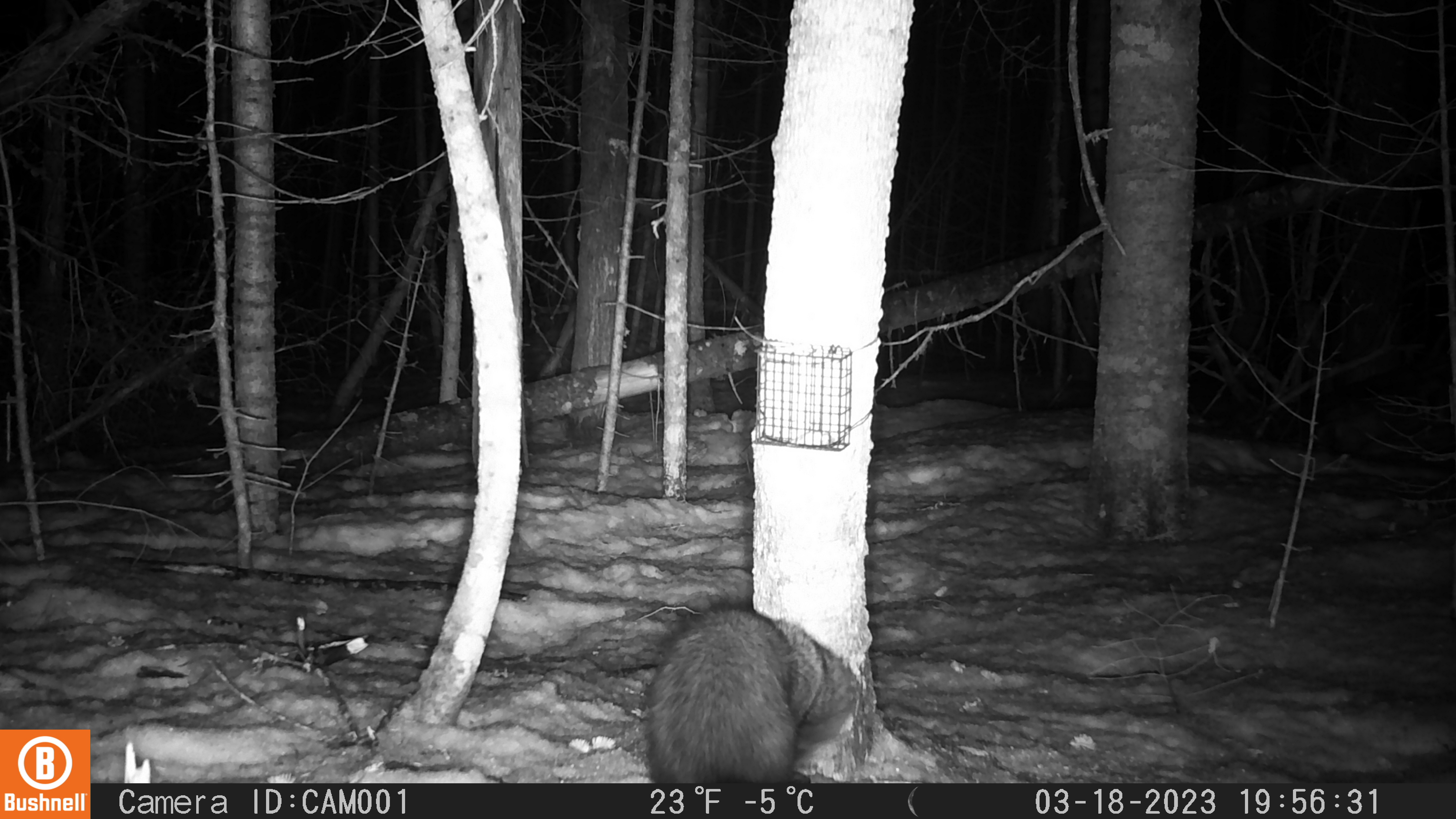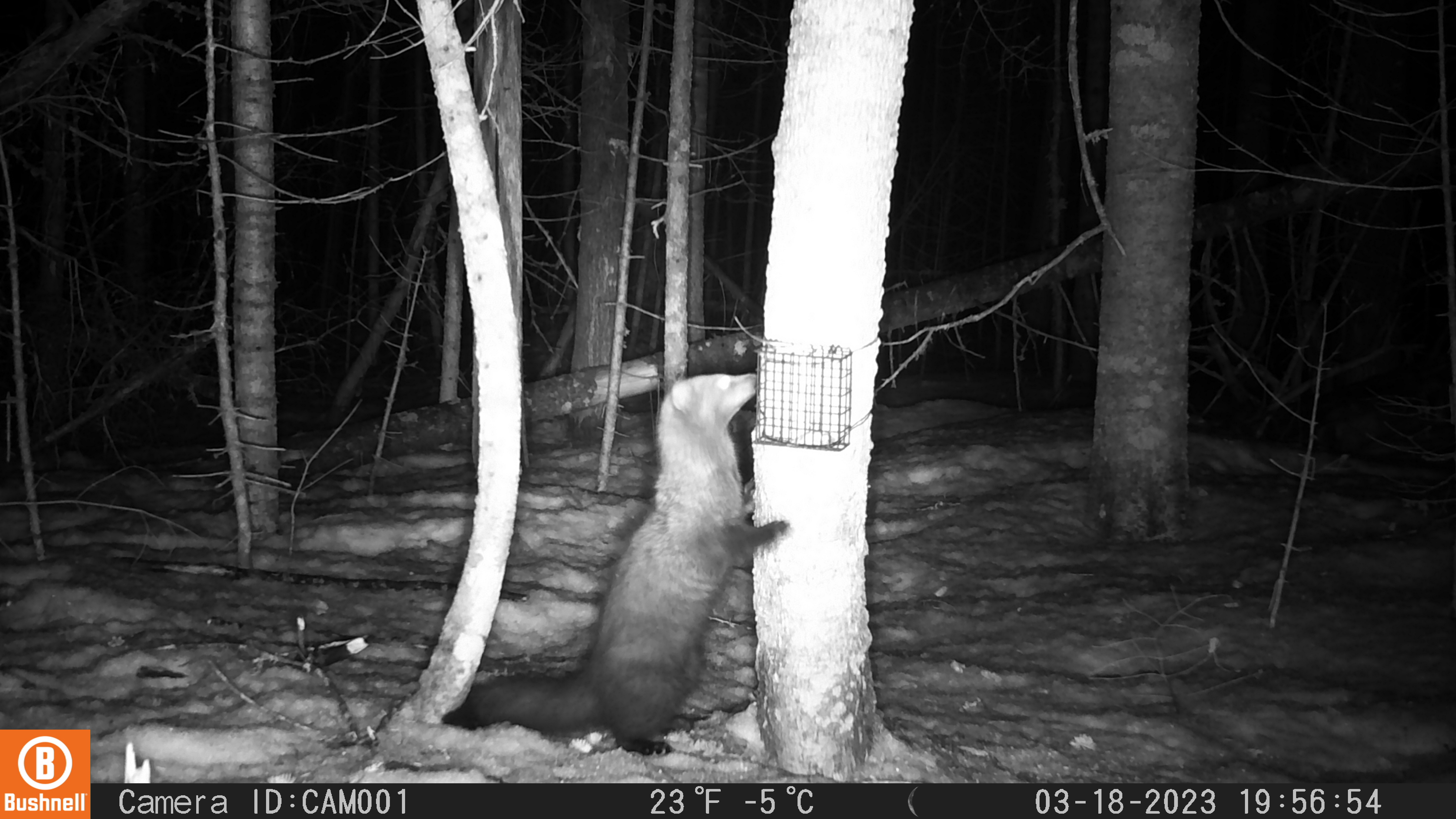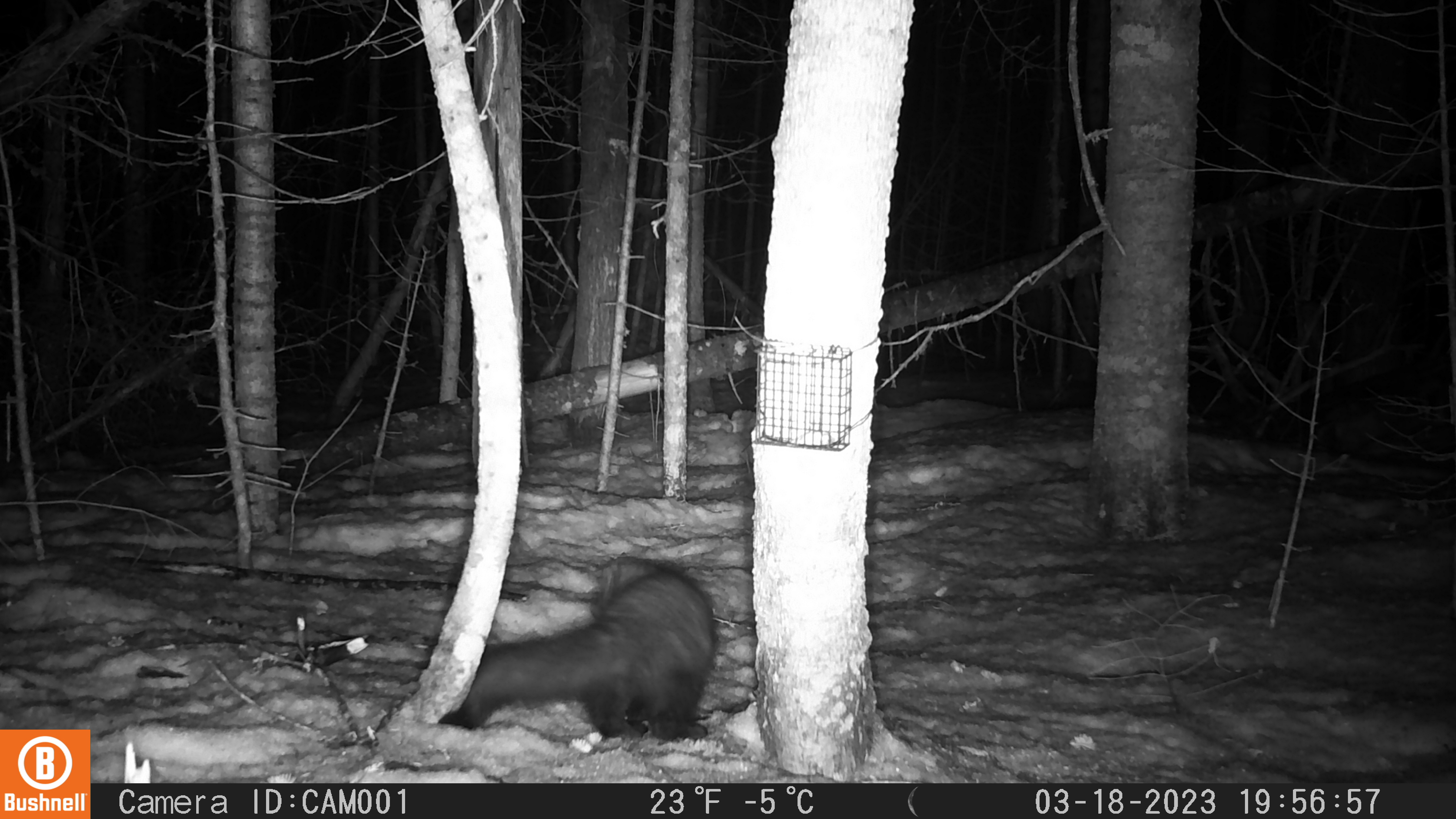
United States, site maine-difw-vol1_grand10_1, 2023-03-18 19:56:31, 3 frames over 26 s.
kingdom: Animalia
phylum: Chordata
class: Mammalia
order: Carnivora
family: Mustelidae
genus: Pekania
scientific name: Pekania pennanti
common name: fisher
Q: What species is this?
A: Fisher (Pekania pennanti).